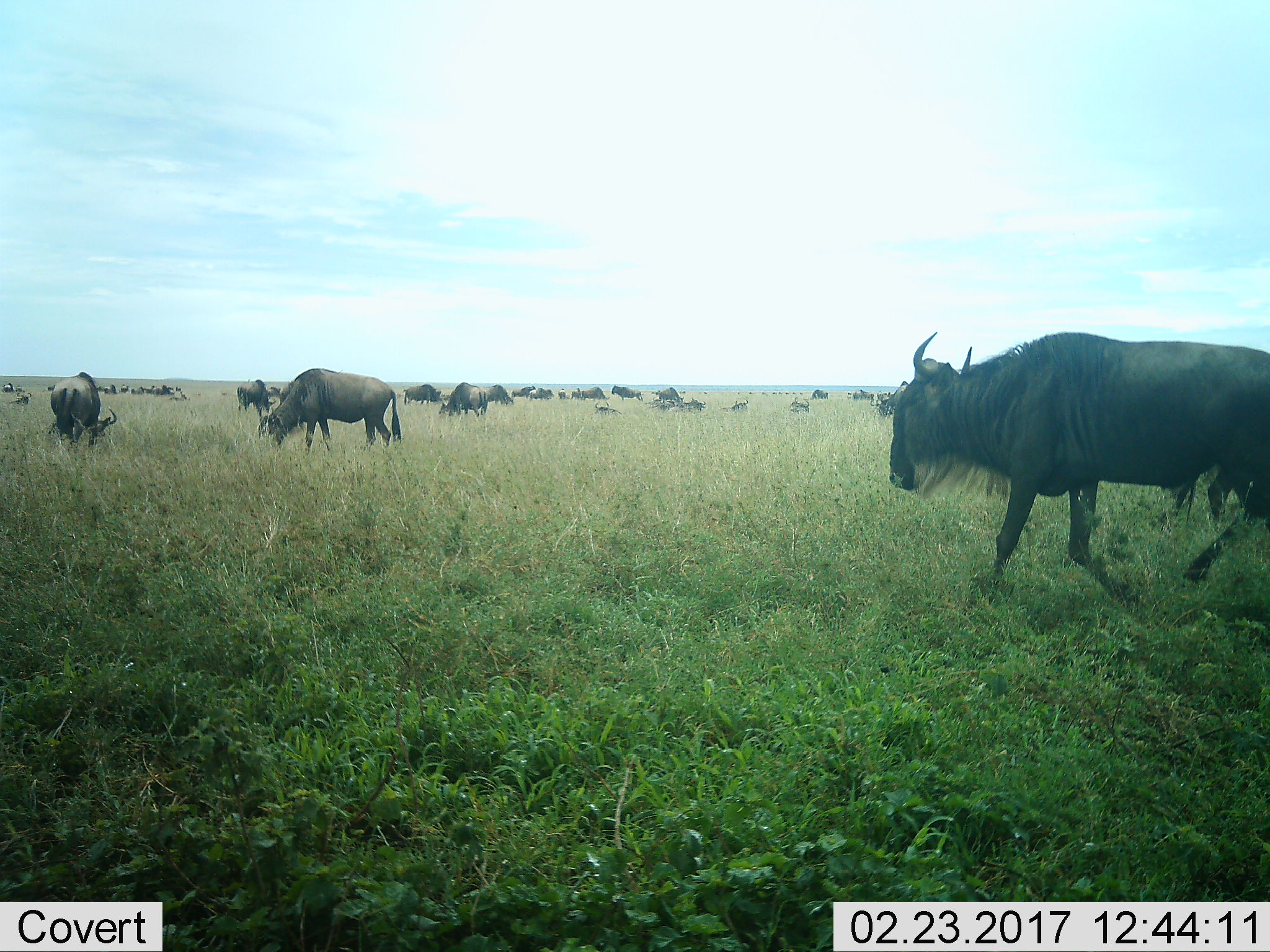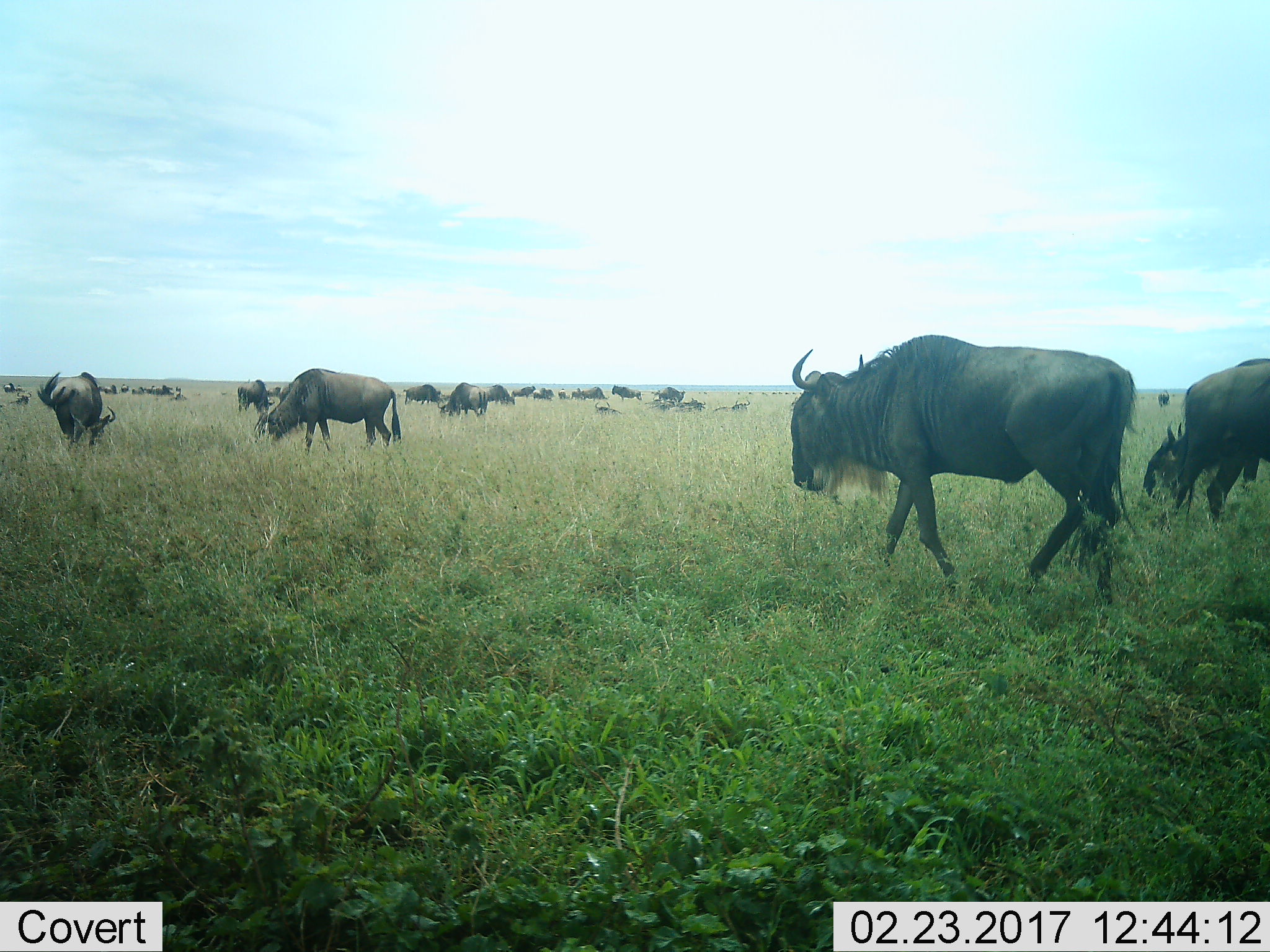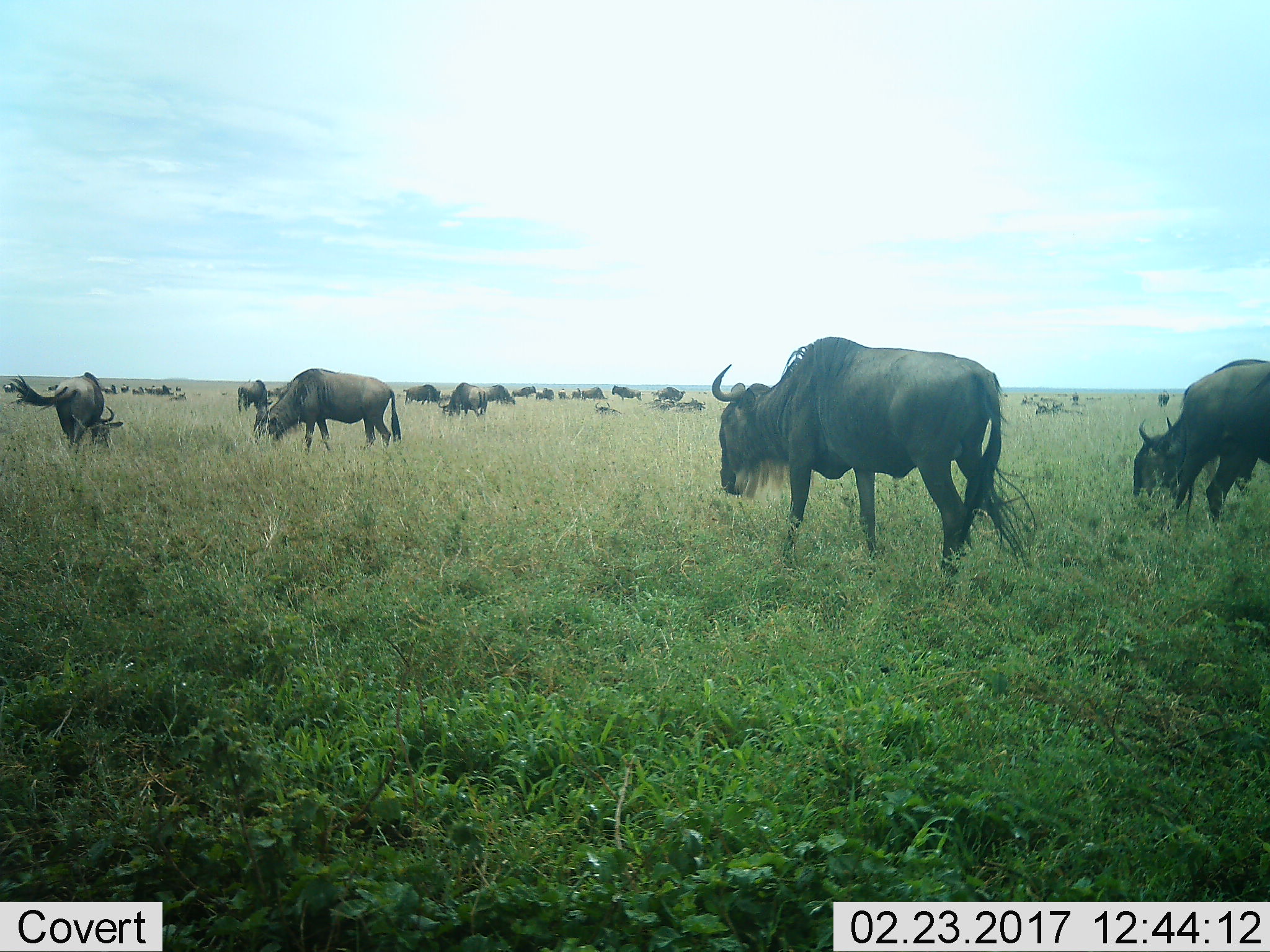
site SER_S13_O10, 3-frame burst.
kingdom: Animalia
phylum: Chordata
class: Mammalia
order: Artiodactyla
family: Bovidae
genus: Connochaetes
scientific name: Connochaetes taurinus taurinus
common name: blue wildebeest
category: wildebeestblue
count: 11-50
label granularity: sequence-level